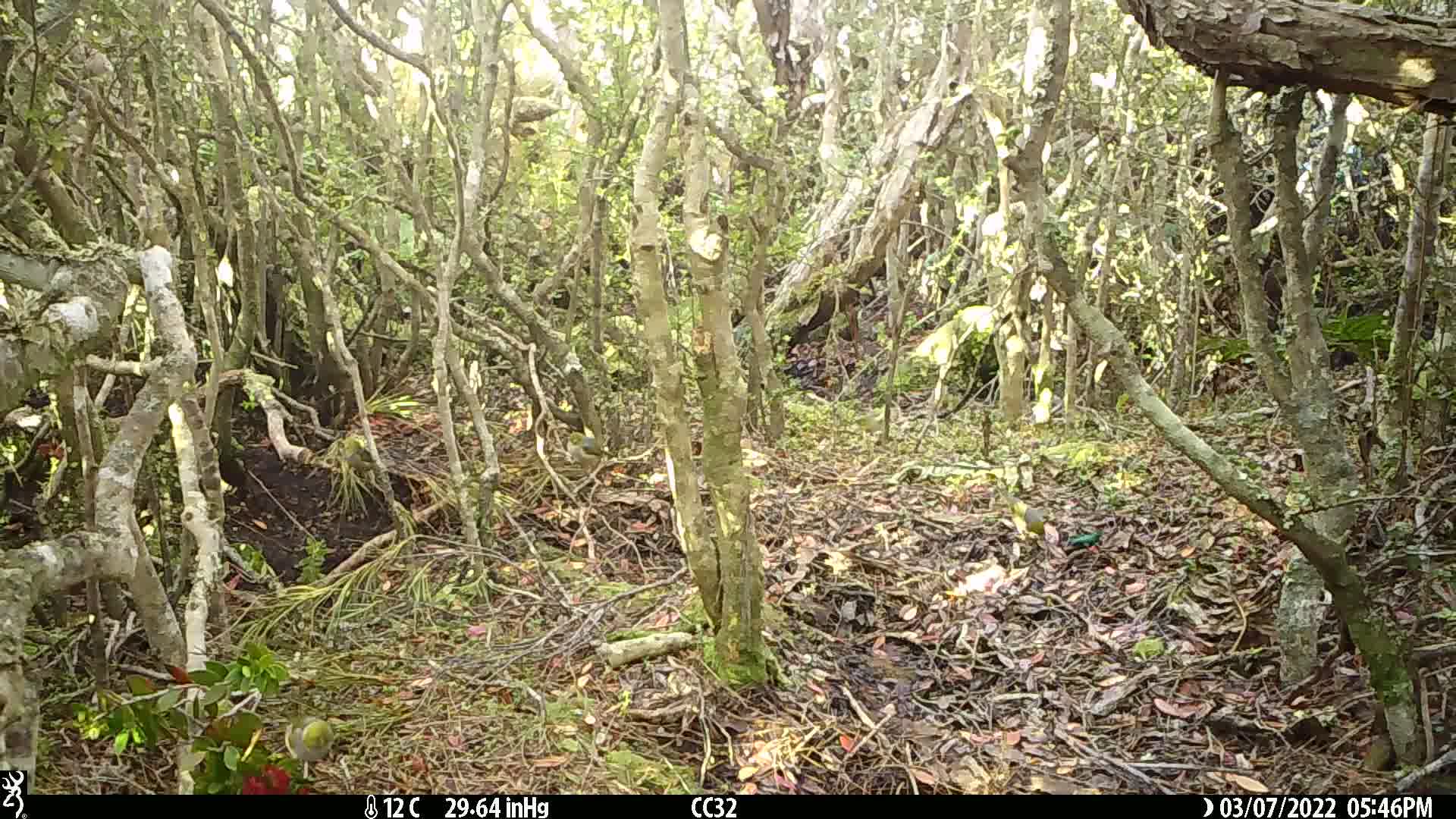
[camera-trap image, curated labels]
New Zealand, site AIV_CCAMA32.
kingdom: Animalia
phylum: Chordata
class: Aves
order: Passeriformes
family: Zosteropidae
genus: Zosterops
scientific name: Zosterops lateralis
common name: silvereye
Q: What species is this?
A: Silvereye (Zosterops lateralis).